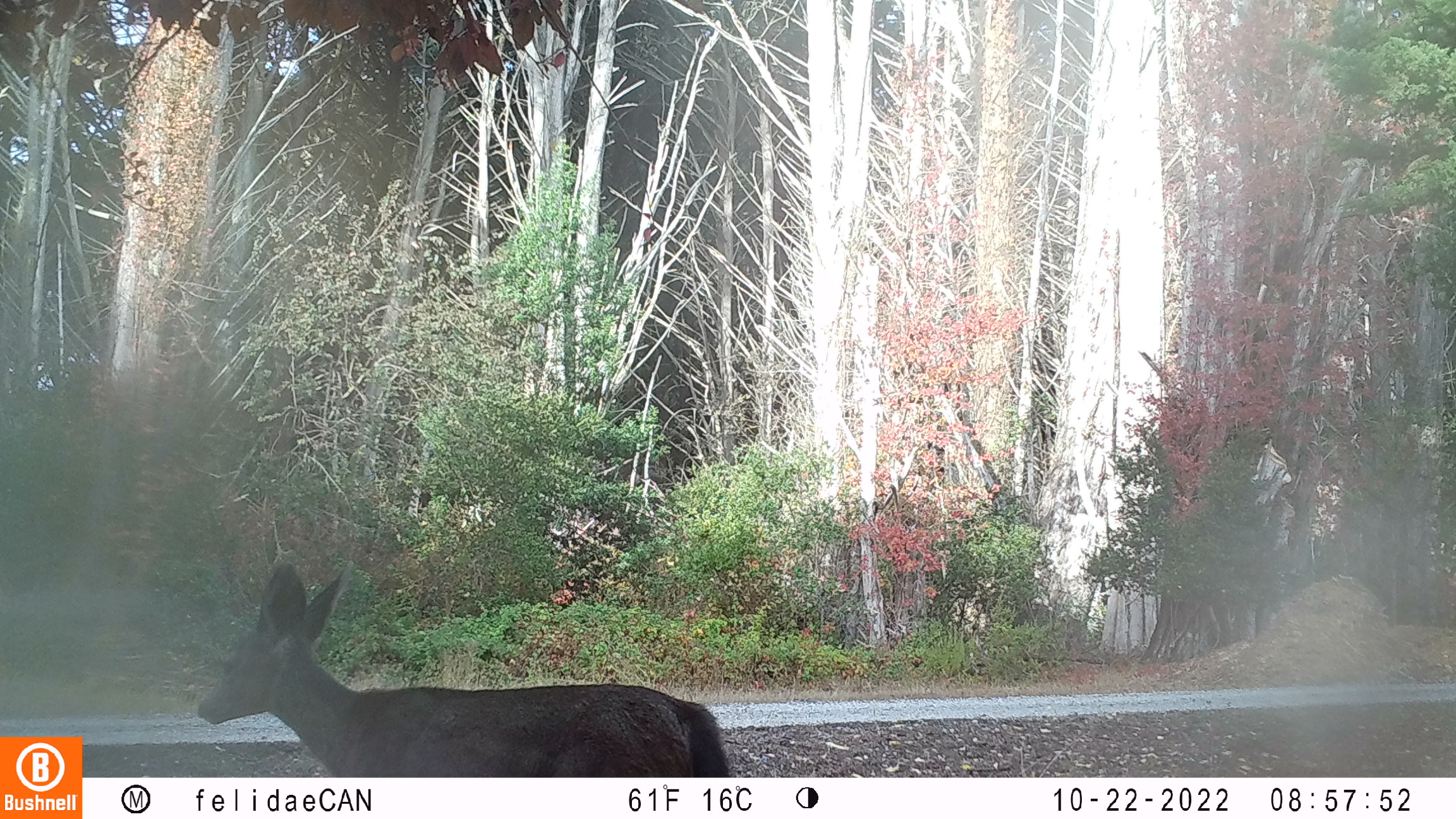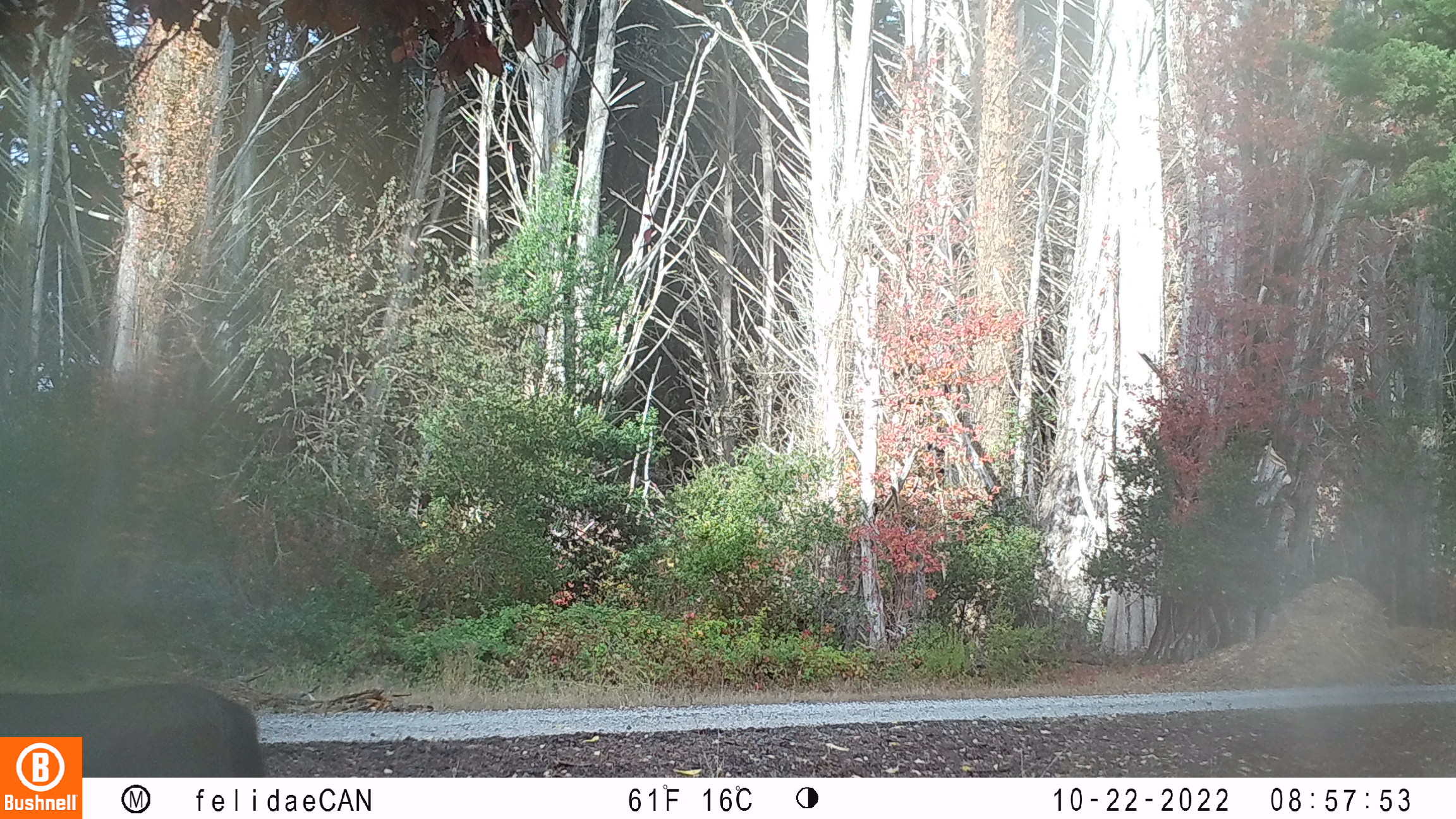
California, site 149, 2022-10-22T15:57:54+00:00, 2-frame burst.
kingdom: Animalia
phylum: Chordata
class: Mammalia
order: Artiodactyla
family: Cervidae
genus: Odocoileus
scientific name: Odocoileus hemionus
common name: mule deer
Mule deer (Odocoileus hemionus).